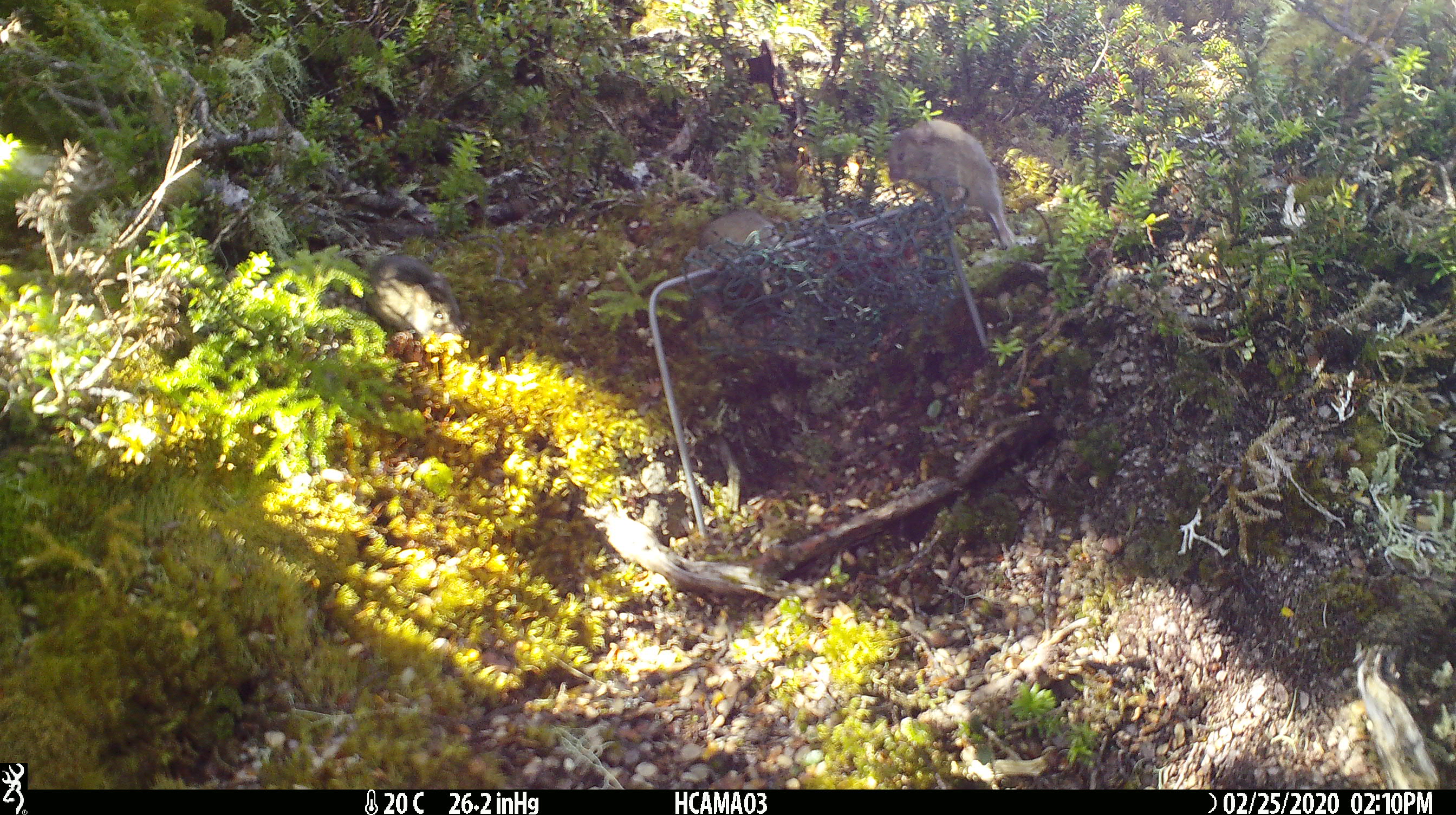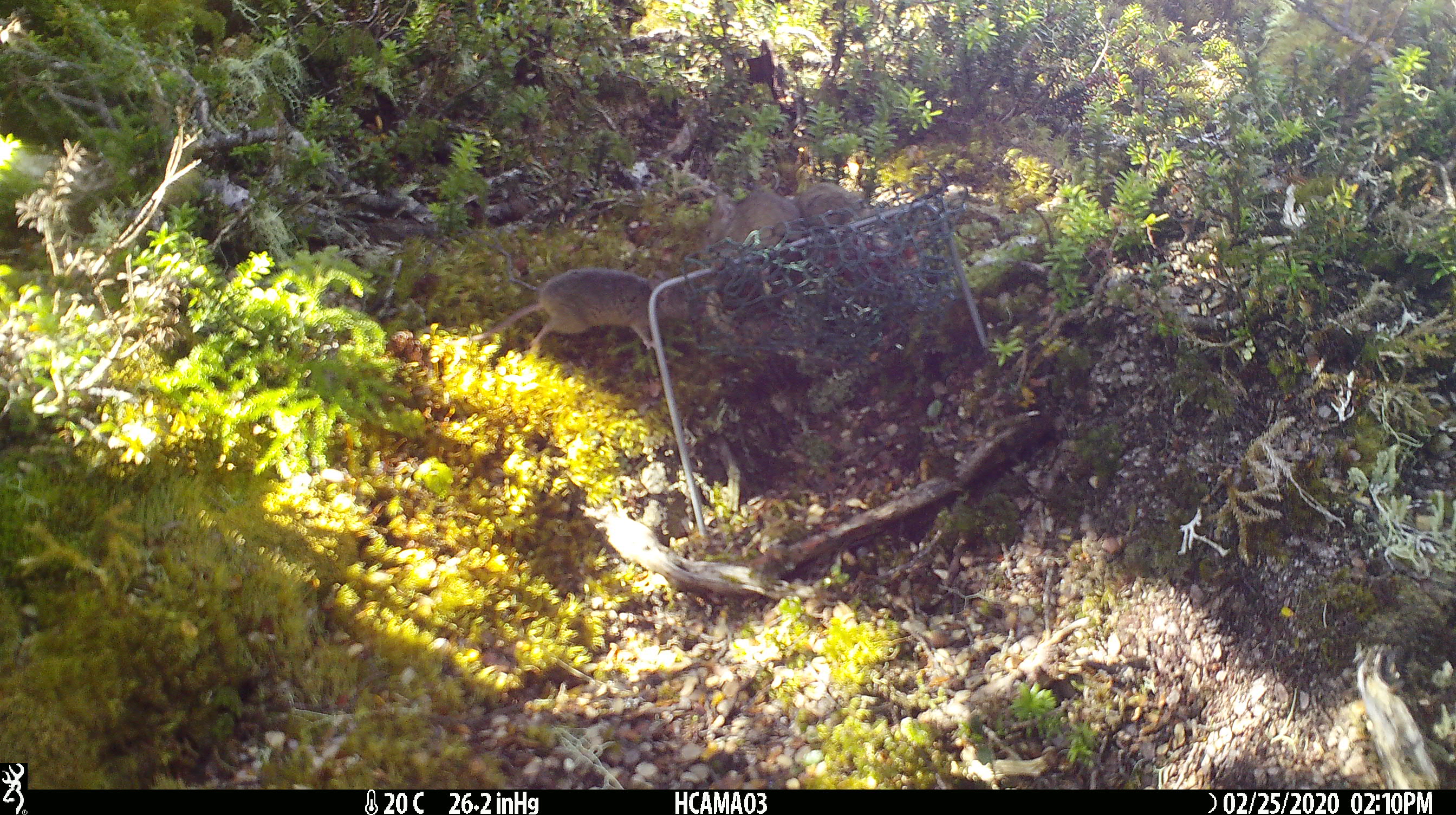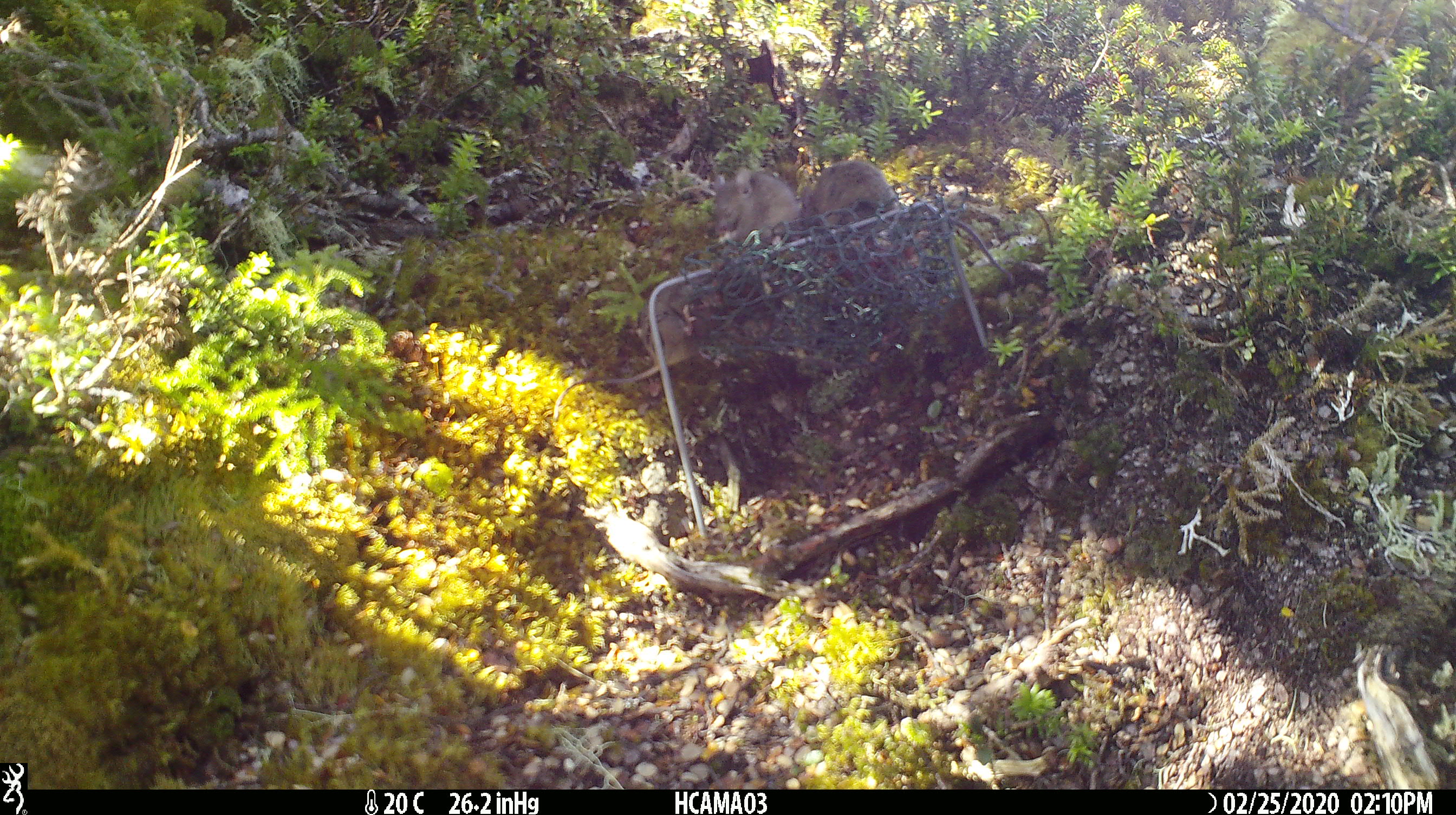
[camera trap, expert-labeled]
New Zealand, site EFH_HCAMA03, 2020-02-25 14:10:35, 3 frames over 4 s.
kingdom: Animalia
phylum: Chordata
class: Mammalia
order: Rodentia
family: Muridae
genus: Mus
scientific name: Mus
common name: mouse